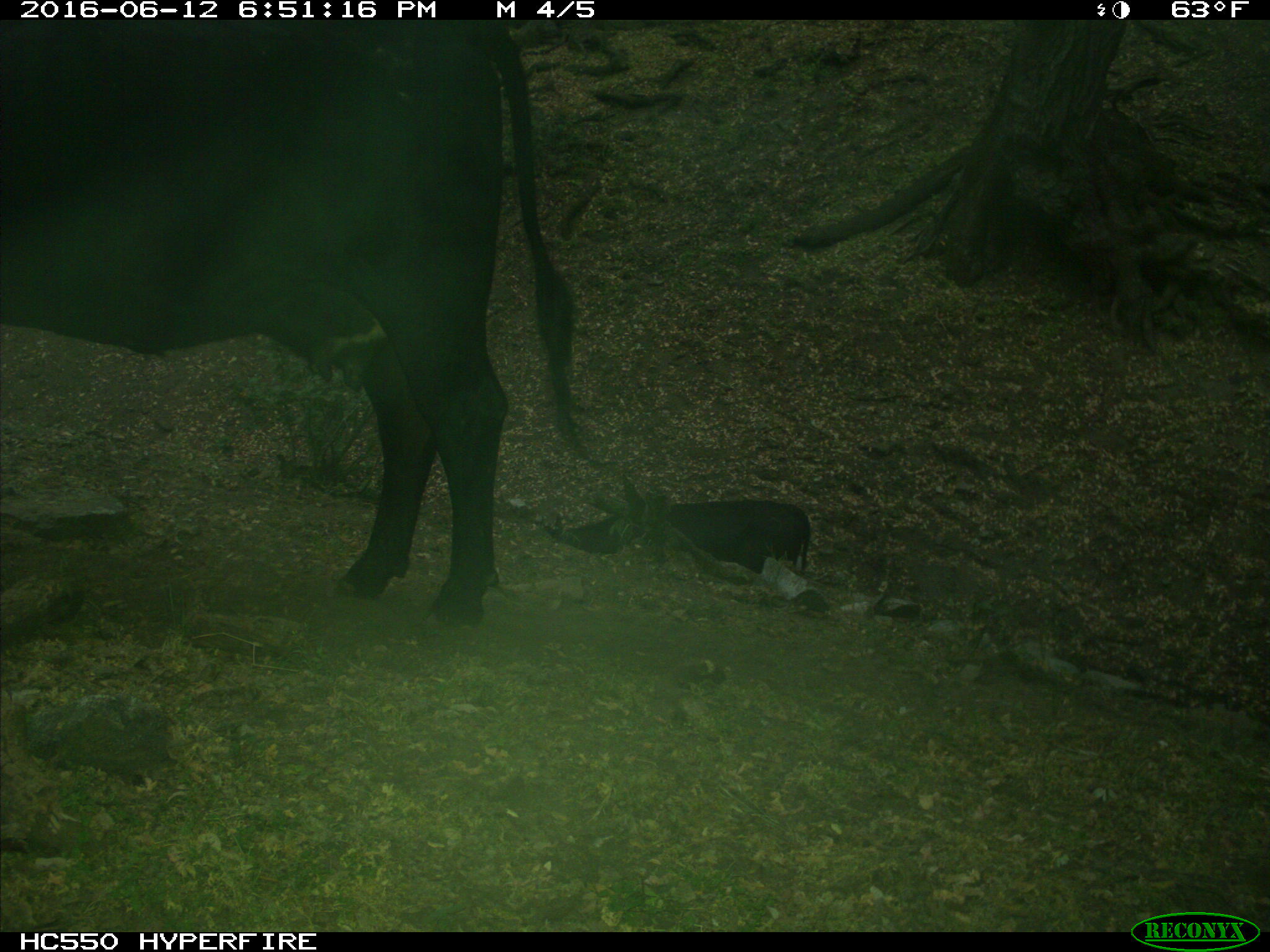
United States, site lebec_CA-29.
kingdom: Animalia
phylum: Chordata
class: Mammalia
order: Artiodactyla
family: Bovidae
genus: Bos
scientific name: Bos taurus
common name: domestic cow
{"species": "Bos taurus (domestic cow)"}